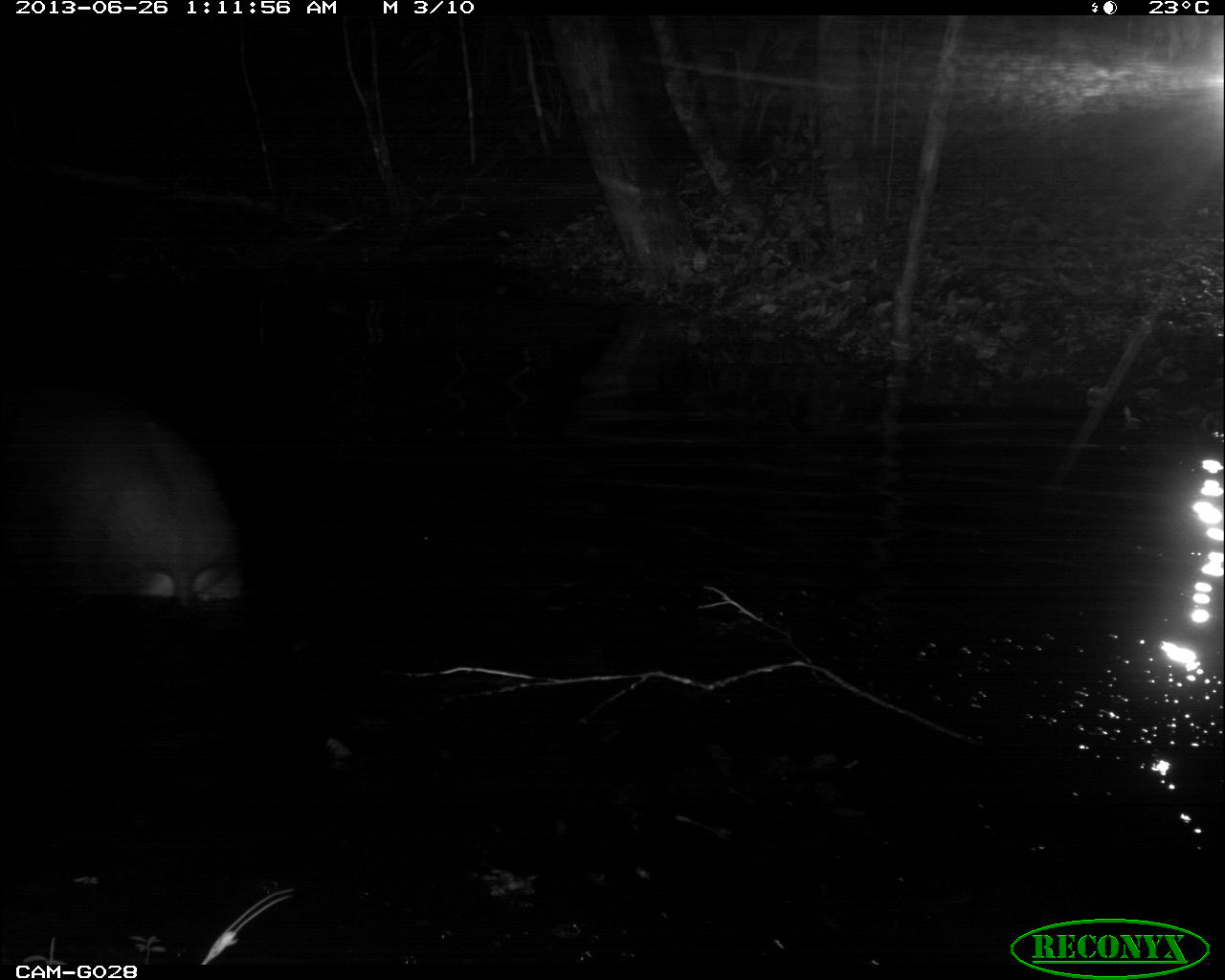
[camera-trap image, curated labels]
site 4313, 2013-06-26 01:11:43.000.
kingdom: Animalia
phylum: Chordata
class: Mammalia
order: Perissodactyla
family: Tapiridae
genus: Tapirus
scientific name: Tapirus bairdii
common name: baird's tapir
Tapirus bairdii (baird's tapir), count 1, sex male.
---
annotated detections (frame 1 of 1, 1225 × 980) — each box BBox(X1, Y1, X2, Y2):
tapirus bairdii: BBox(6, 388, 247, 608)